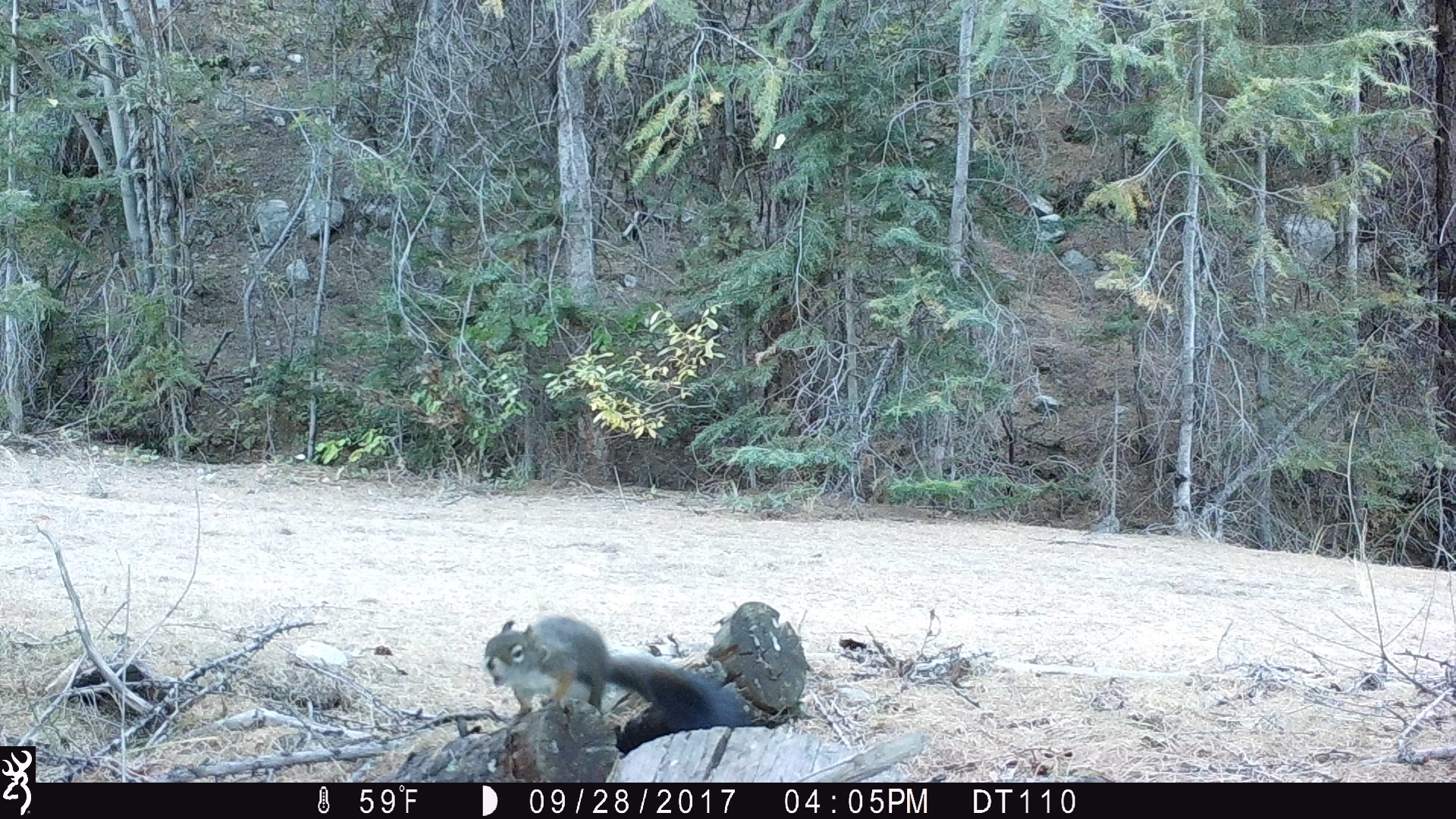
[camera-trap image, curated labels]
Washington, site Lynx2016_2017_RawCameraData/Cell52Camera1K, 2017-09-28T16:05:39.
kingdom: Animalia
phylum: Chordata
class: Mammalia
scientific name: Mammalia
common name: small mammal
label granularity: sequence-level